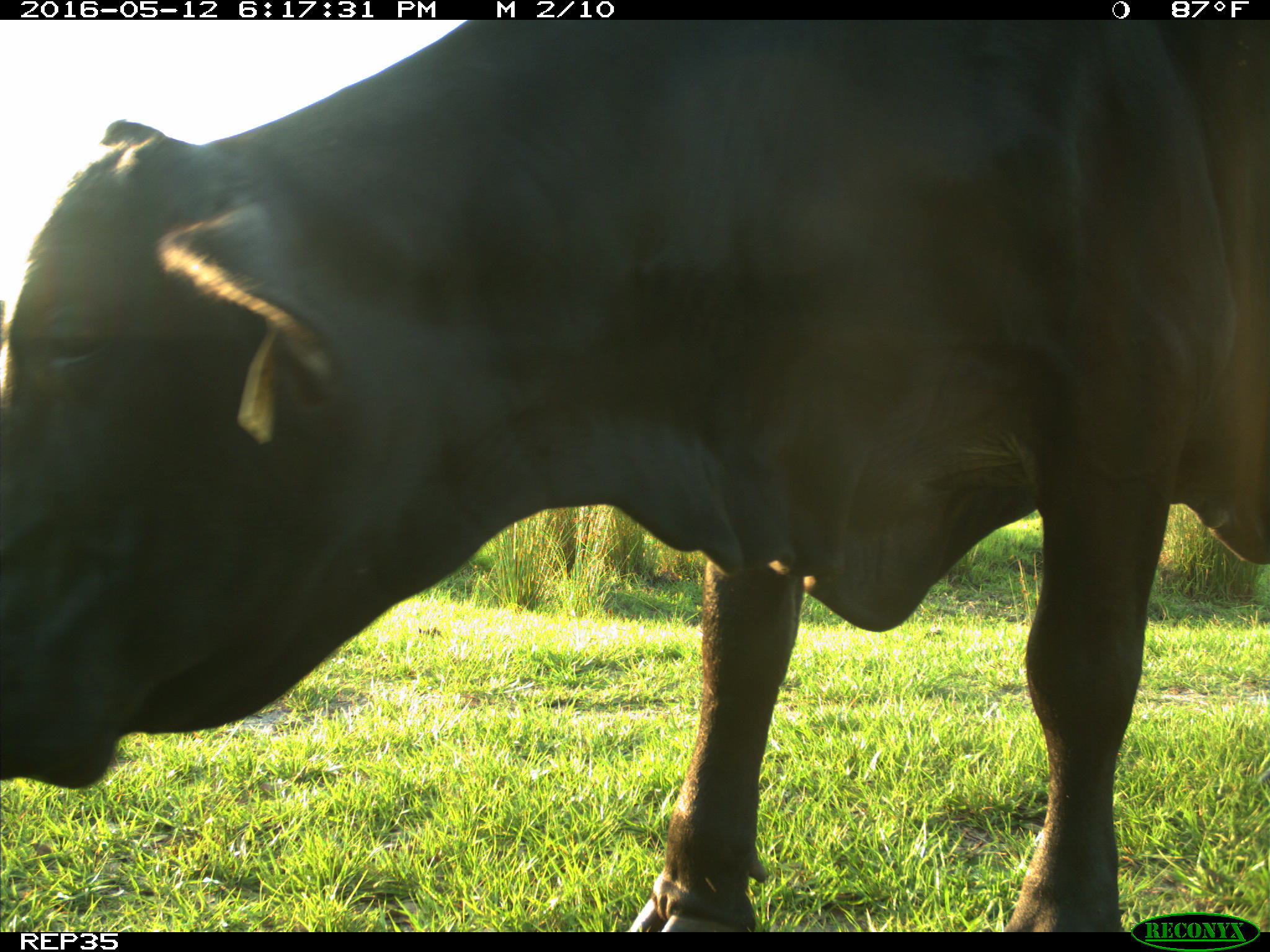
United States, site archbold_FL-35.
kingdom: Animalia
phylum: Chordata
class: Mammalia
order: Artiodactyla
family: Bovidae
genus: Bos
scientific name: Bos taurus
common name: domestic cow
Bos taurus (domestic cow).